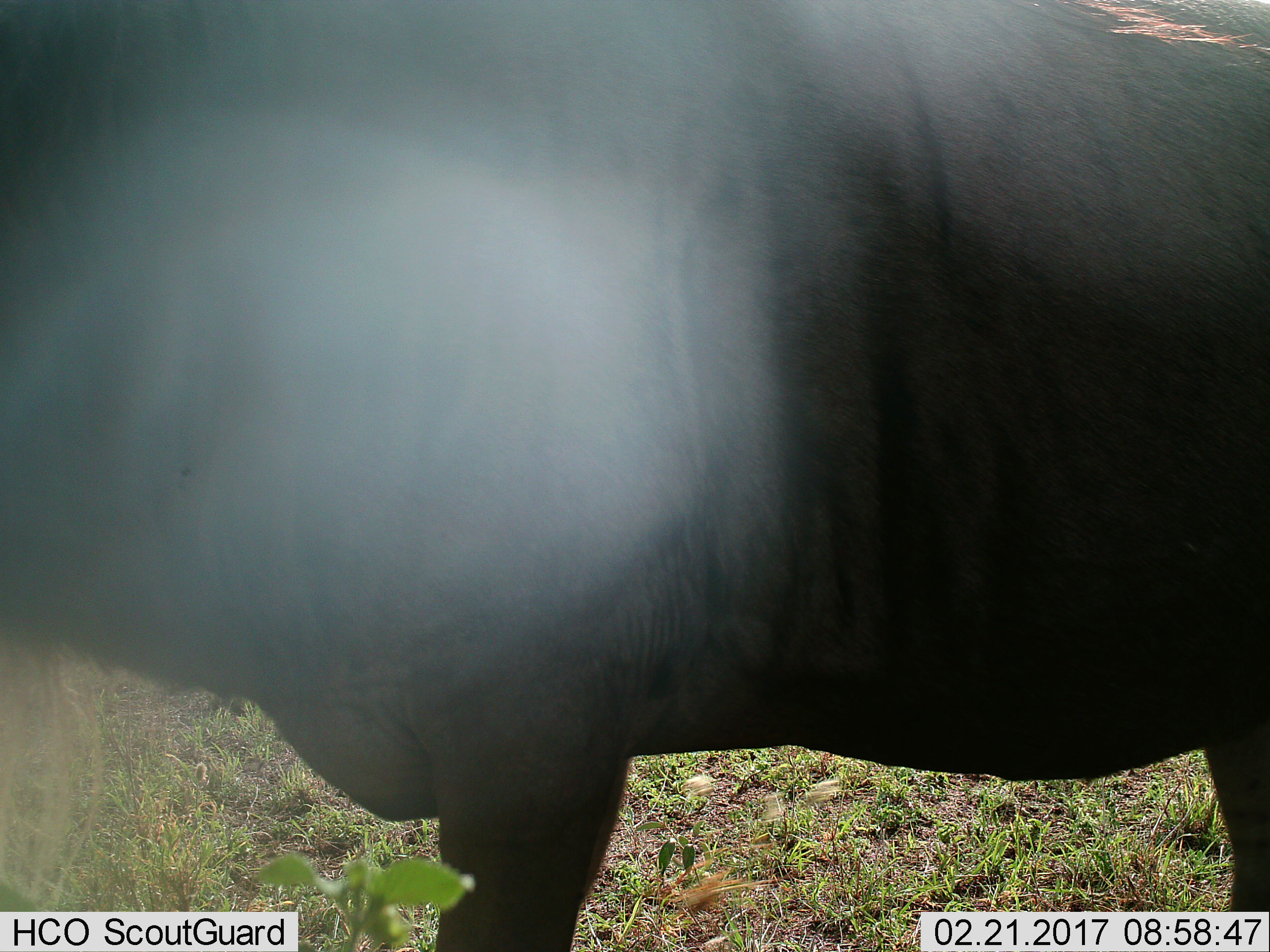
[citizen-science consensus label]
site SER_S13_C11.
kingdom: Animalia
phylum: Chordata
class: Mammalia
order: Artiodactyla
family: Bovidae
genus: Connochaetes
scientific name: Connochaetes taurinus taurinus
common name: blue wildebeest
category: wildebeestblue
Wildebeestblue (blue wildebeest) (Connochaetes taurinus taurinus), count 1. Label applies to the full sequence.